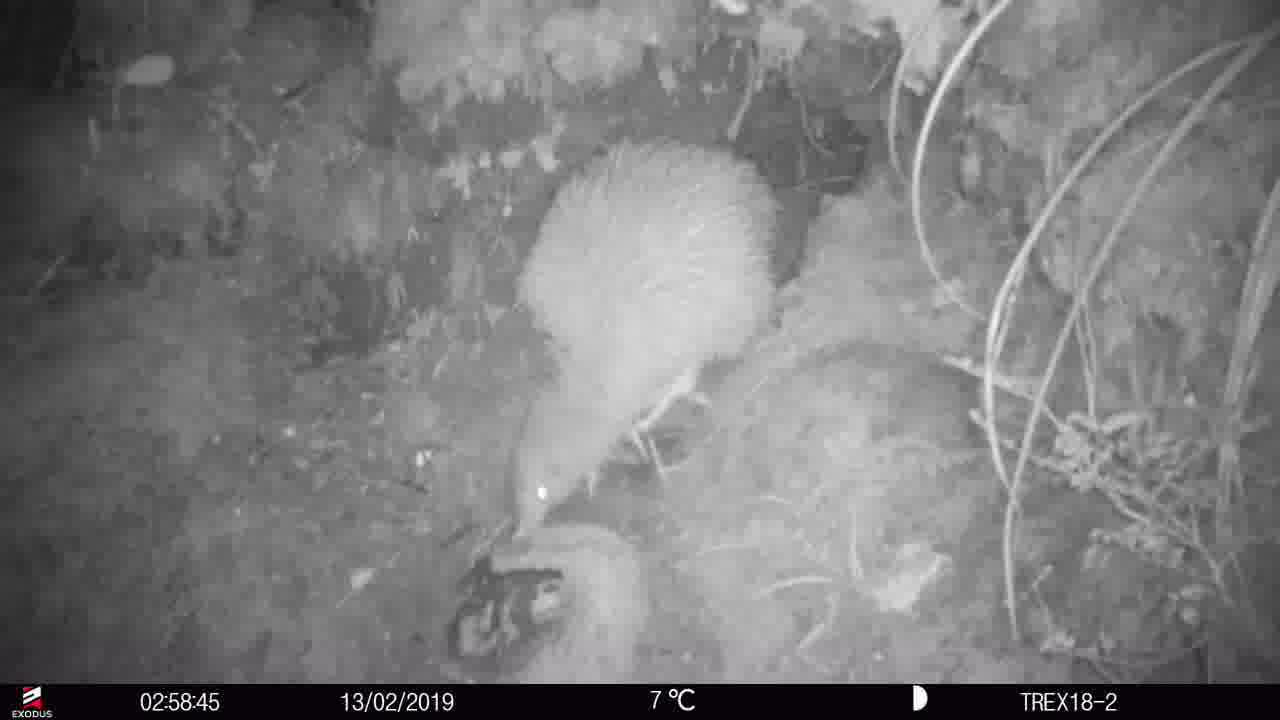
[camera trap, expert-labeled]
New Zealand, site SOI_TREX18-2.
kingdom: Animalia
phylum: Chordata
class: Aves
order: Apterygiformes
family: Apterygidae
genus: Apteryx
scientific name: Apteryx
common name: kiwi